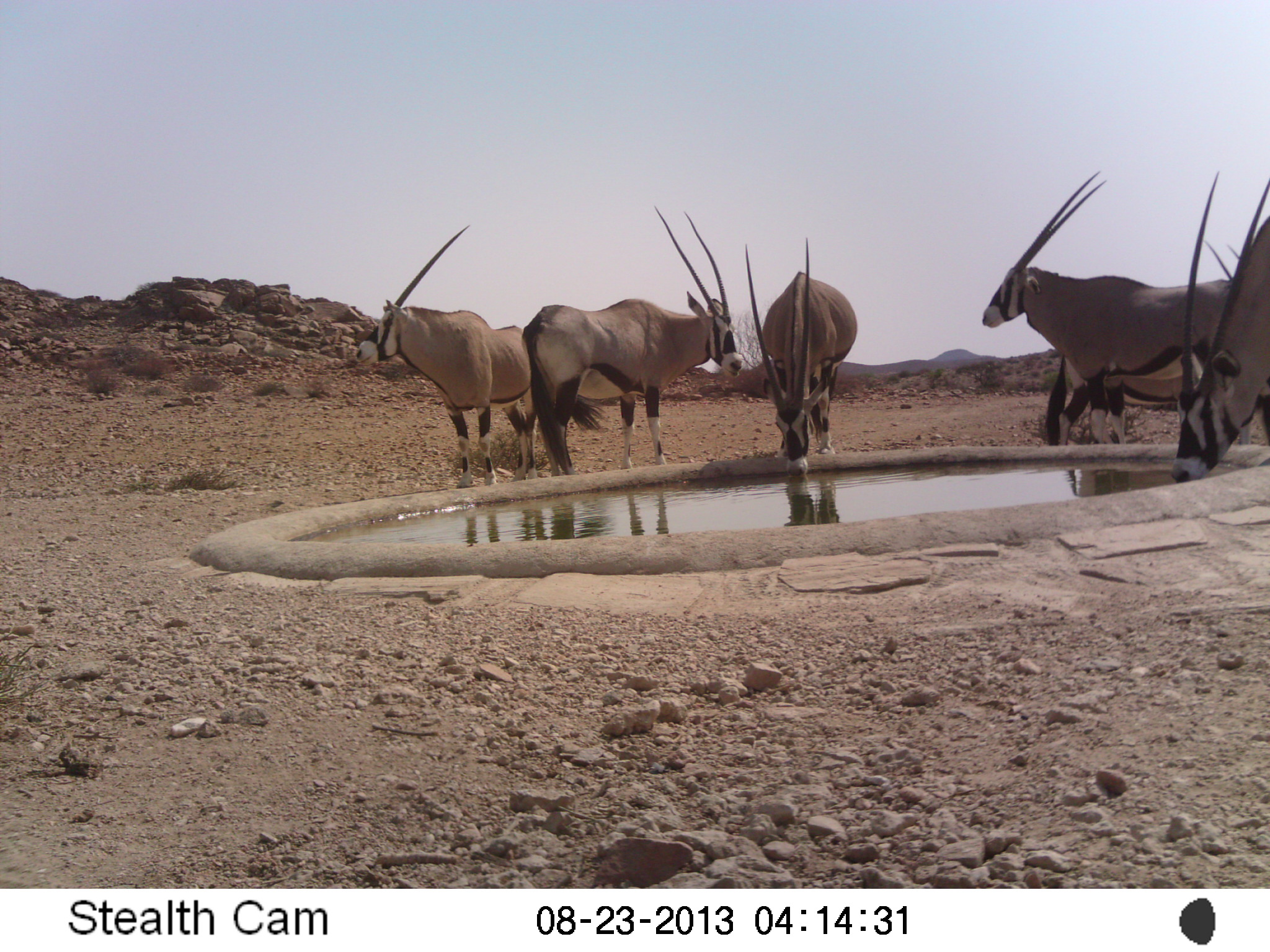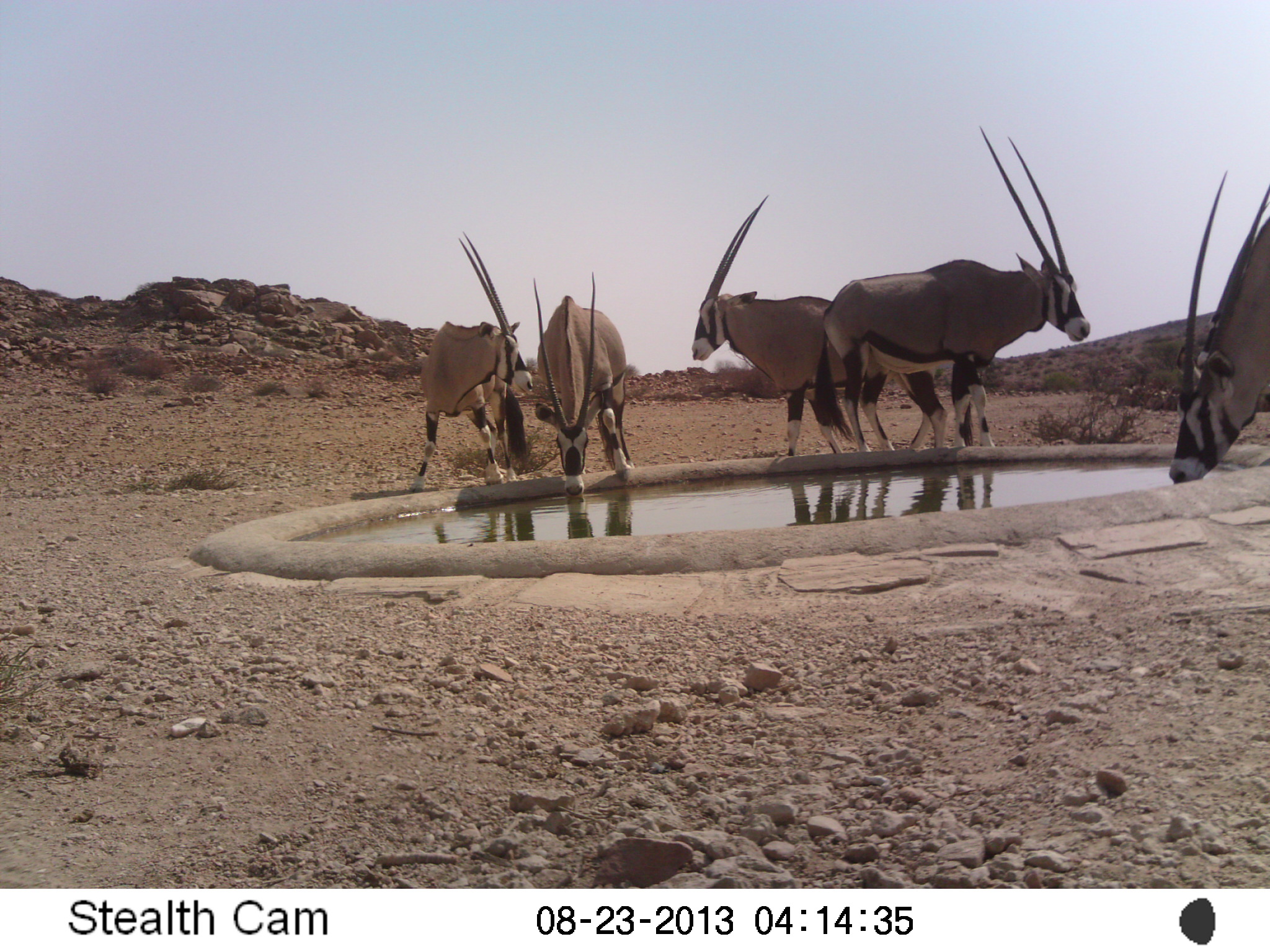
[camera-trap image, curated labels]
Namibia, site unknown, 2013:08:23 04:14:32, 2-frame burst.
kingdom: Animalia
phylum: Chordata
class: Mammalia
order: Artiodactyla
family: Bovidae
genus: Oryx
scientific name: Oryx gazella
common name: gemsbok